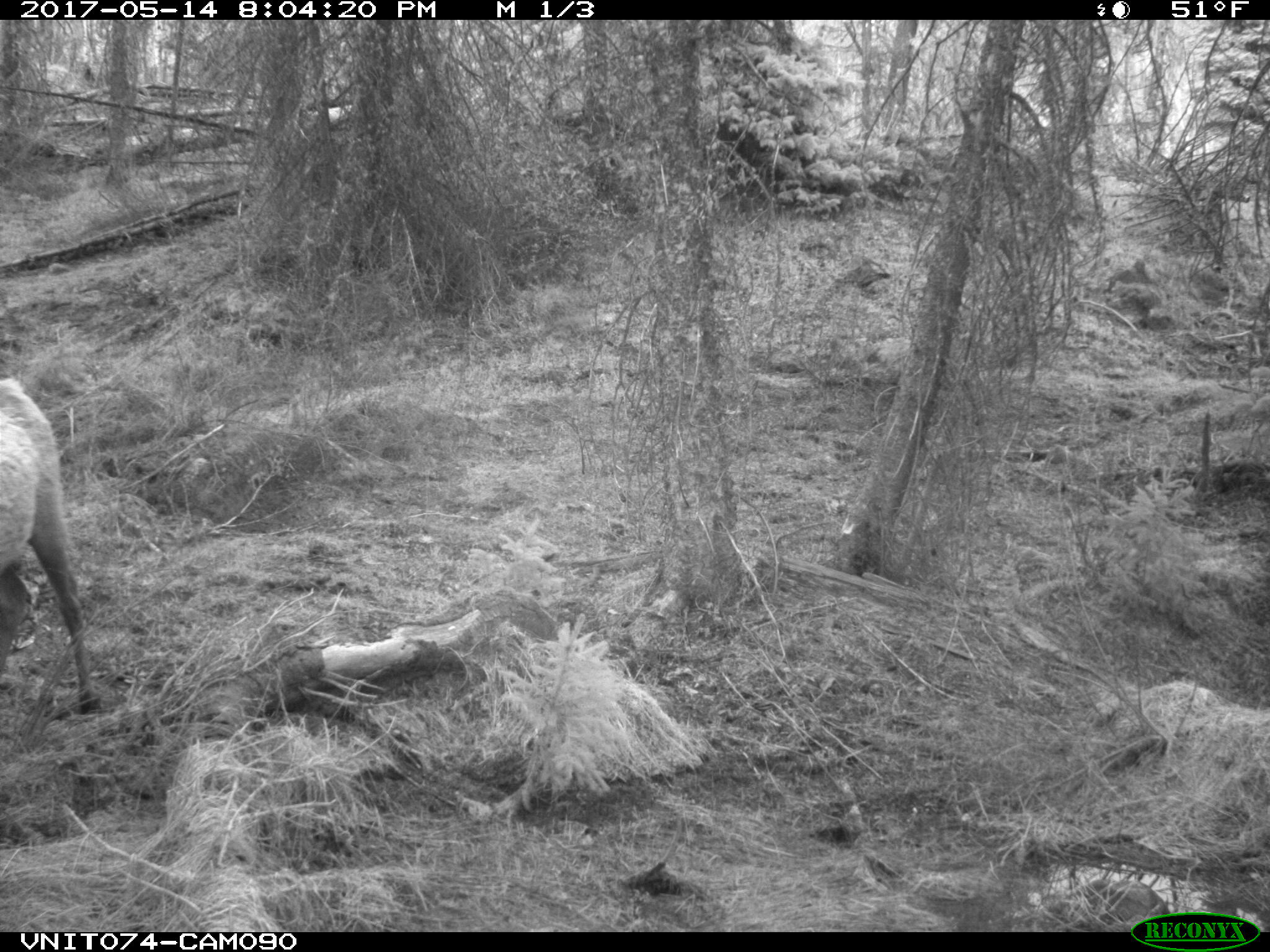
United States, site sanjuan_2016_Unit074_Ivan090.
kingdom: Animalia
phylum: Chordata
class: Mammalia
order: Artiodactyla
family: Cervidae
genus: Cervus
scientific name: Cervus elaphus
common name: red deer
Cervus elaphus (red deer).